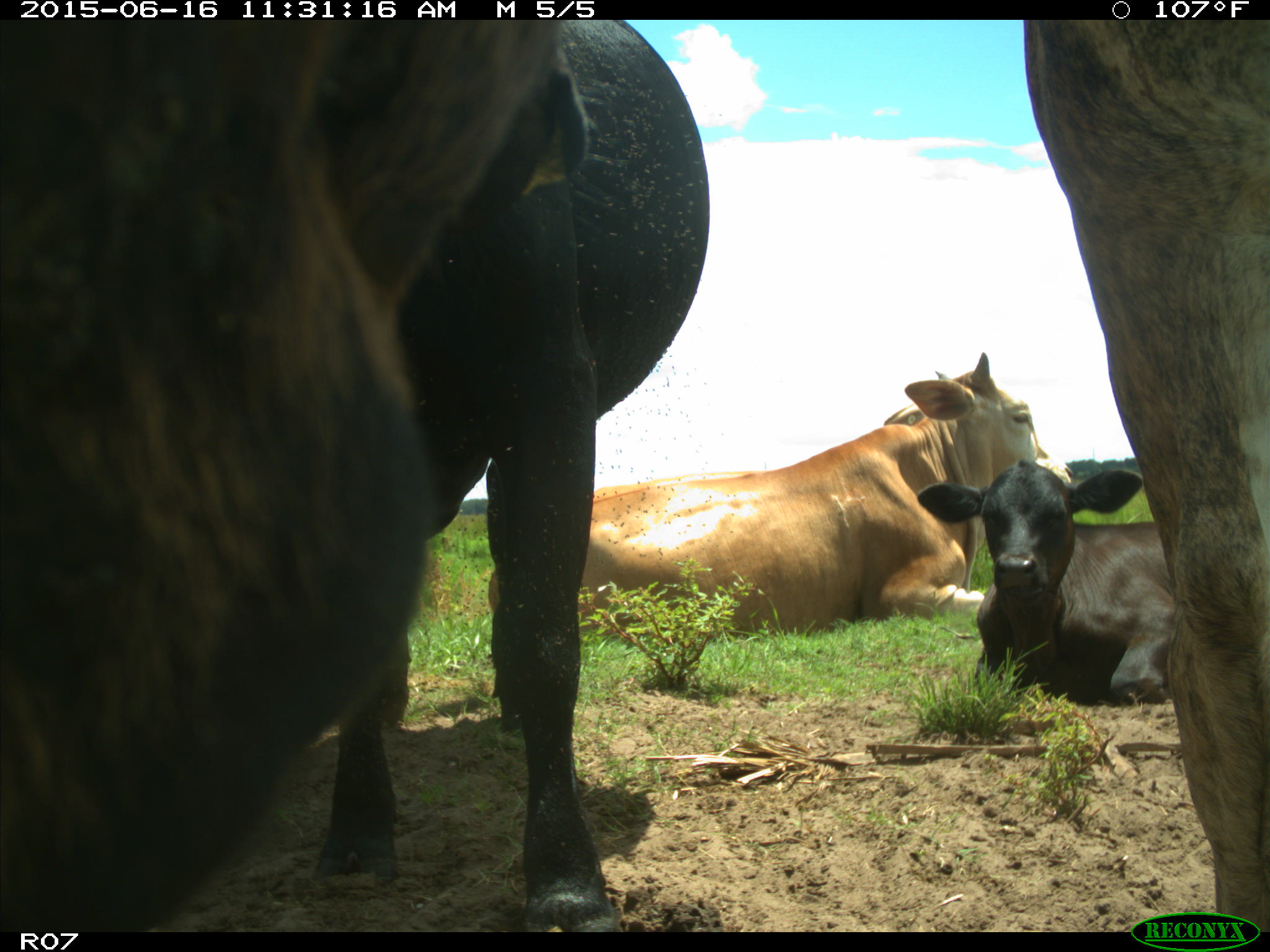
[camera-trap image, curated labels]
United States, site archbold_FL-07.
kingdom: Animalia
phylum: Chordata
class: Mammalia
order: Artiodactyla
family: Bovidae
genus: Bos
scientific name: Bos taurus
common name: domestic cow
Bos taurus (domestic cow).